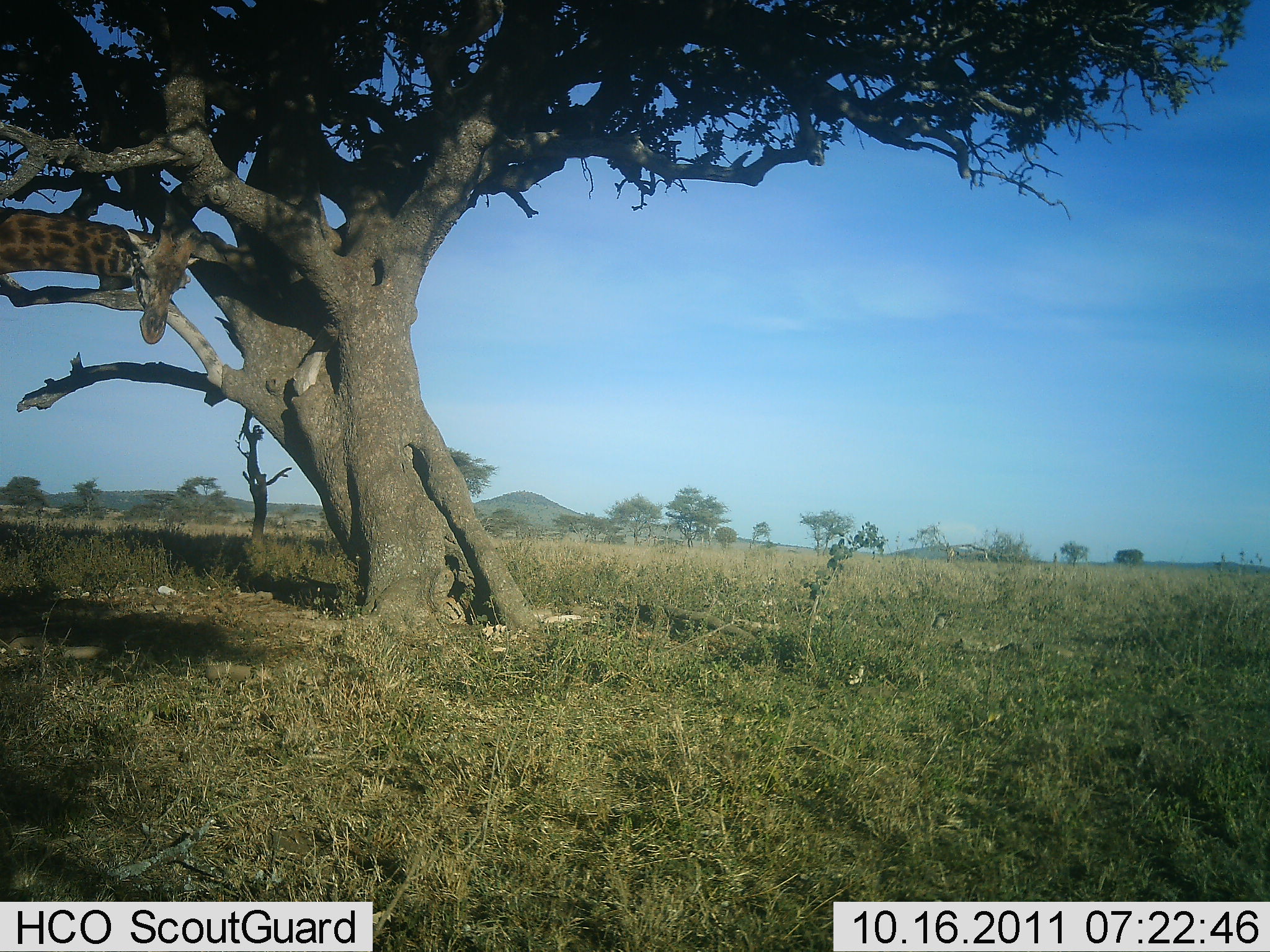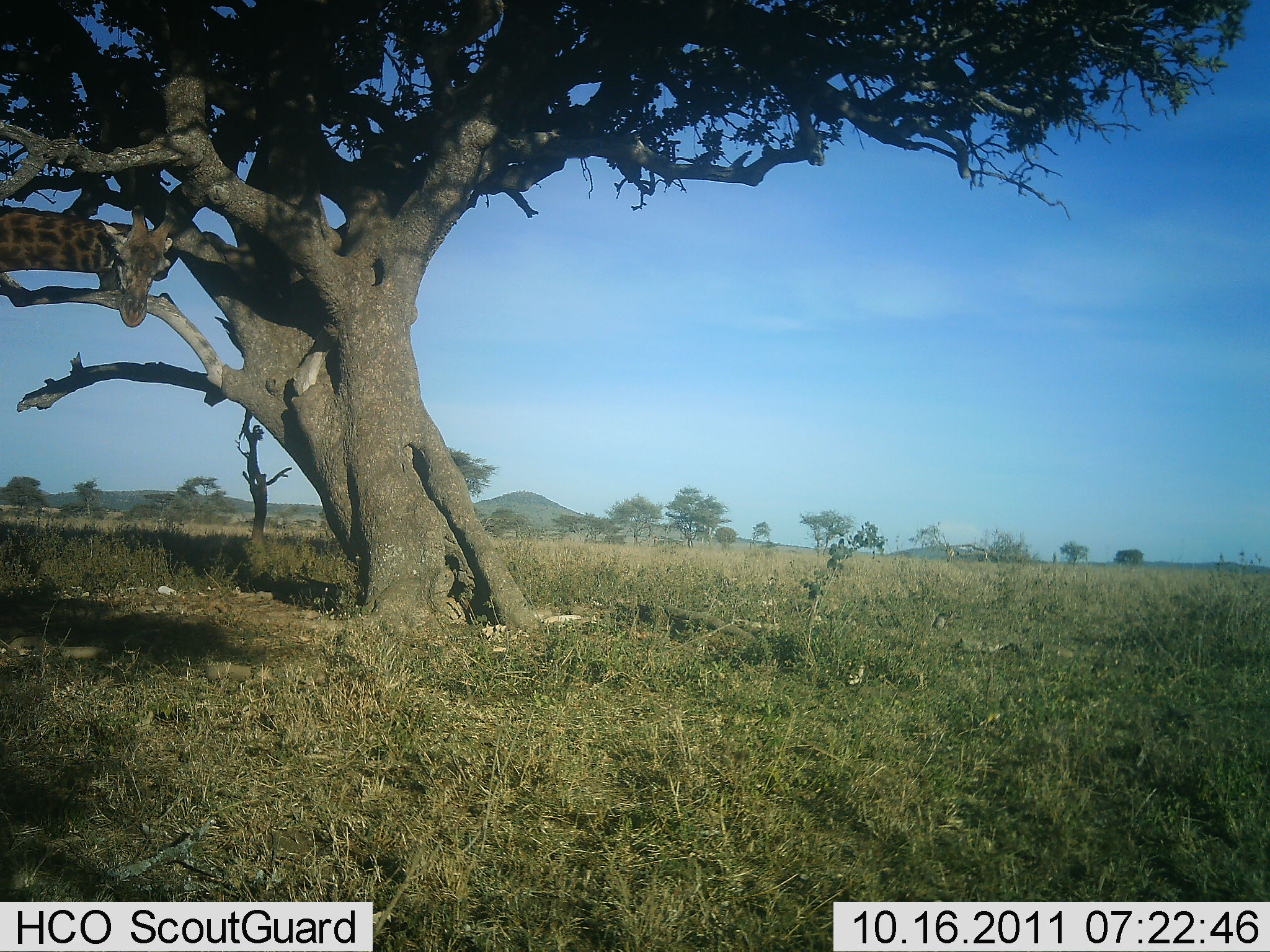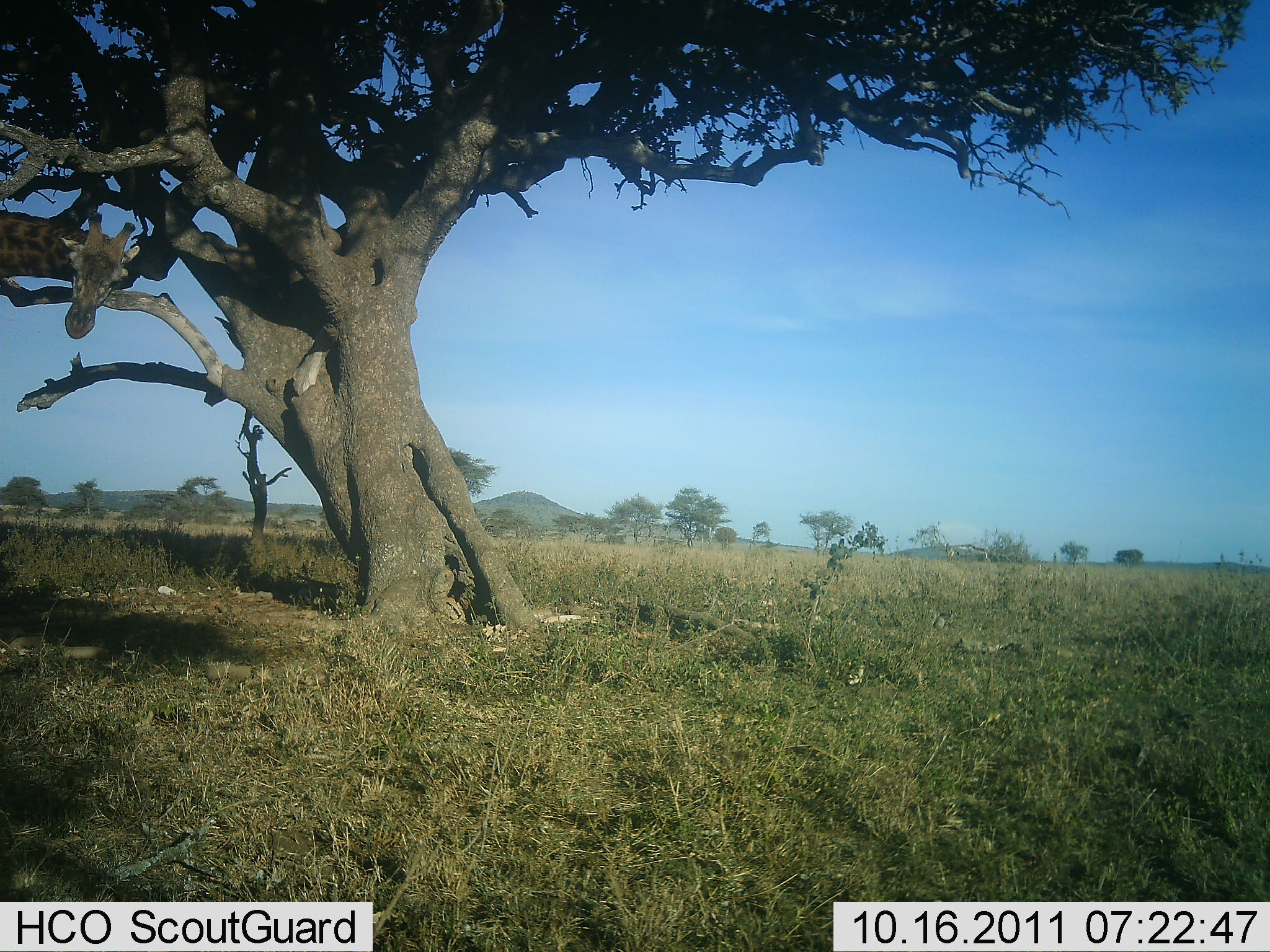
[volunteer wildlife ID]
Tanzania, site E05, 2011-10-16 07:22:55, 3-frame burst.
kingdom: Animalia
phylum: Chordata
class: Mammalia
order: Artiodactyla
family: Giraffidae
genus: Giraffa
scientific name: Giraffa camelopardalis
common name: giraffe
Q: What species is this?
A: Giraffe (Giraffa camelopardalis).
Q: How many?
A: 1.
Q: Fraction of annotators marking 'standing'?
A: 67%.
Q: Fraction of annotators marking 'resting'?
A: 0%.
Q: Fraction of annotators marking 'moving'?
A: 33%.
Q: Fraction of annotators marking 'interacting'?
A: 0%.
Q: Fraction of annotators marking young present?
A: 0%.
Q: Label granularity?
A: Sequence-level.